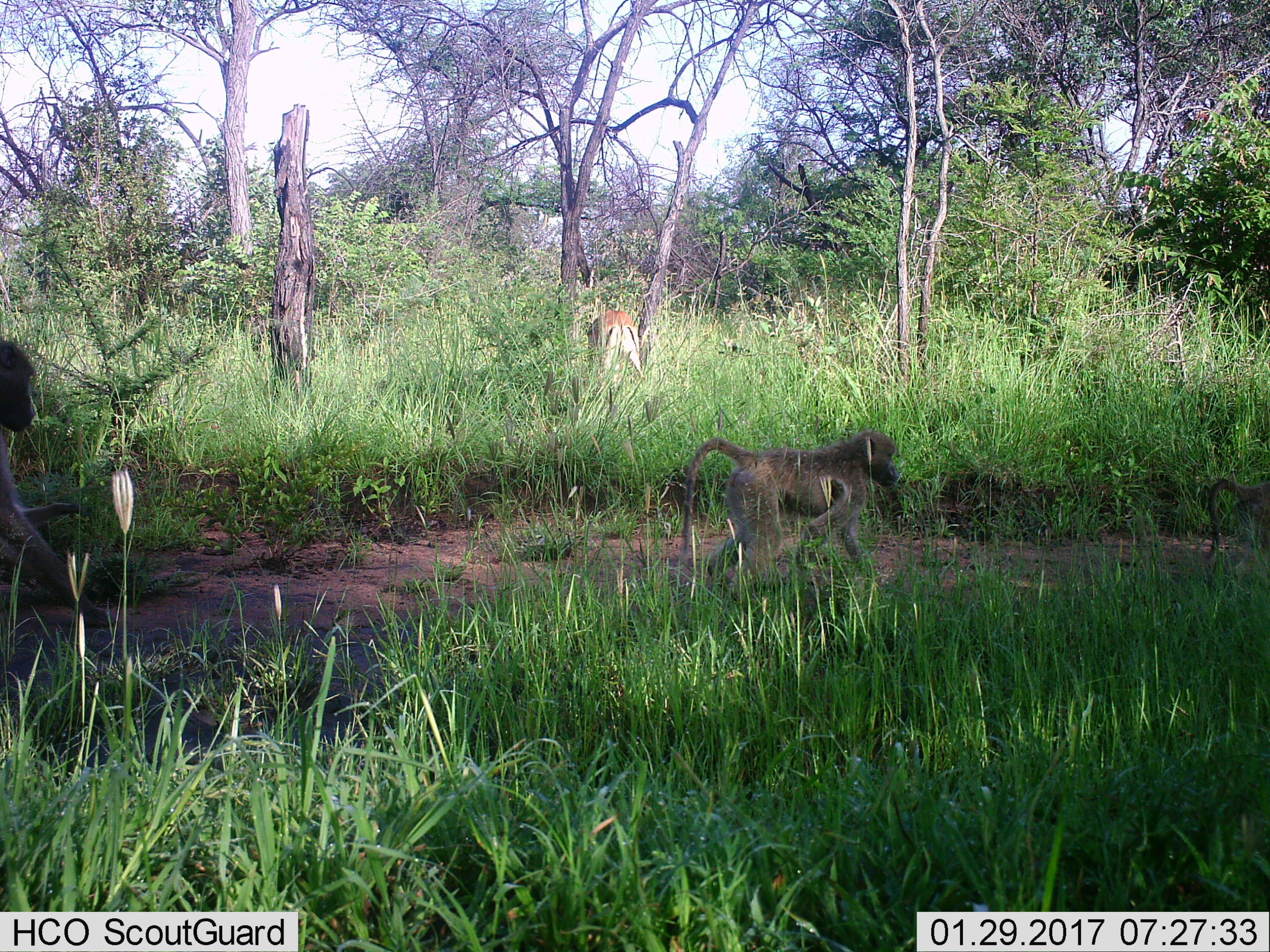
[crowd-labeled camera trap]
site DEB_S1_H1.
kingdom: Animalia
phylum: Chordata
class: Mammalia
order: Primates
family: Cercopithecidae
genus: Papio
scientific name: Papio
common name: baboon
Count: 2.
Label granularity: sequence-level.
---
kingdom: Animalia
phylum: Chordata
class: Mammalia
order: Artiodactyla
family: Bovidae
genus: Aepyceros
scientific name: Aepyceros melampus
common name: impala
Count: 1.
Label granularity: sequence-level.